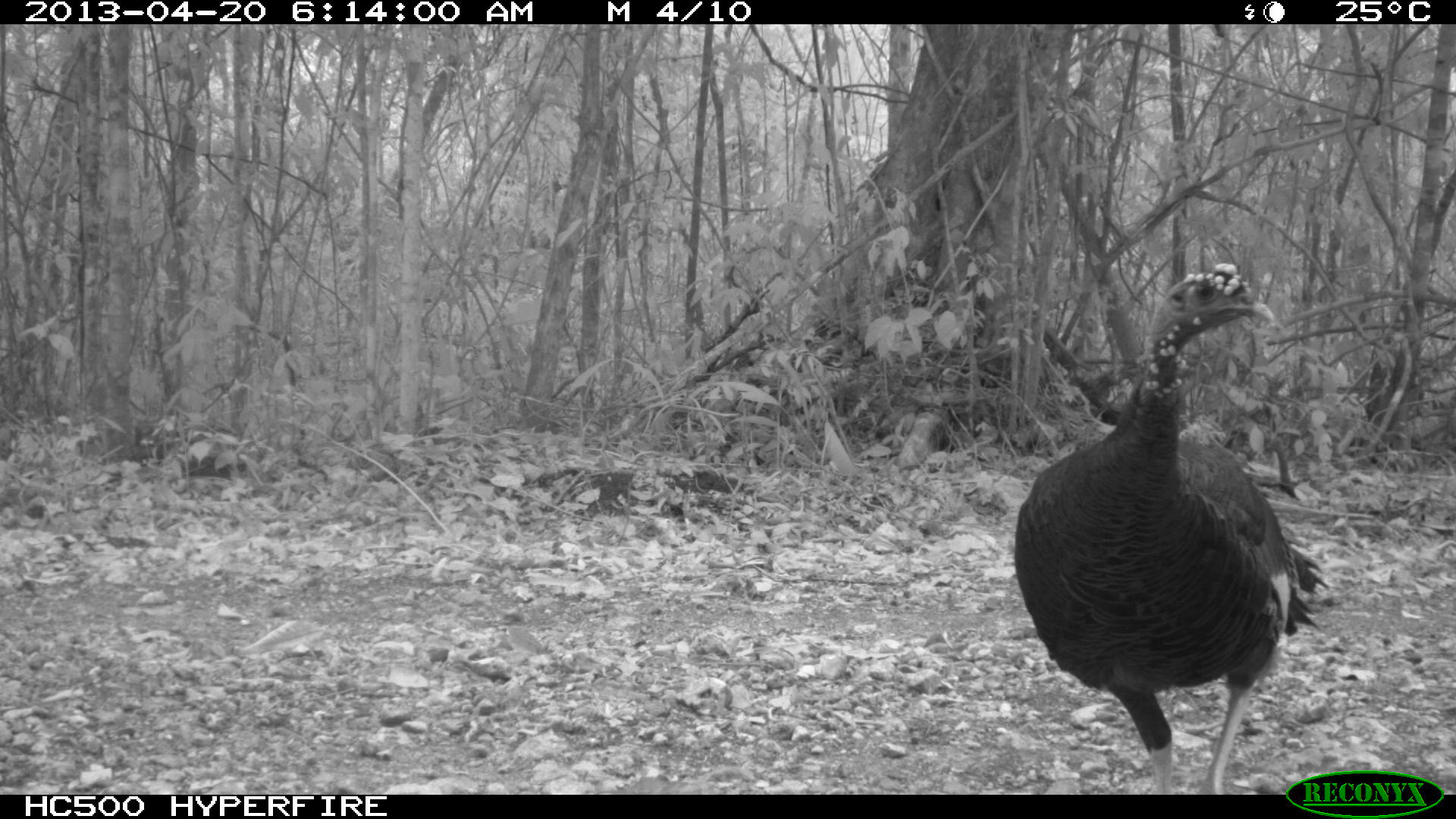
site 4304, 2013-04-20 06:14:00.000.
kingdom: Animalia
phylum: Chordata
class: Aves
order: Galliformes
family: Phasianidae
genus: Meleagris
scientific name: Meleagris ocellata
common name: ocellated turkey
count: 1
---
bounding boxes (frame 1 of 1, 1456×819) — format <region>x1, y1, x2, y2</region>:
meleagris ocellata: <region>1012, 261, 1327, 794</region>